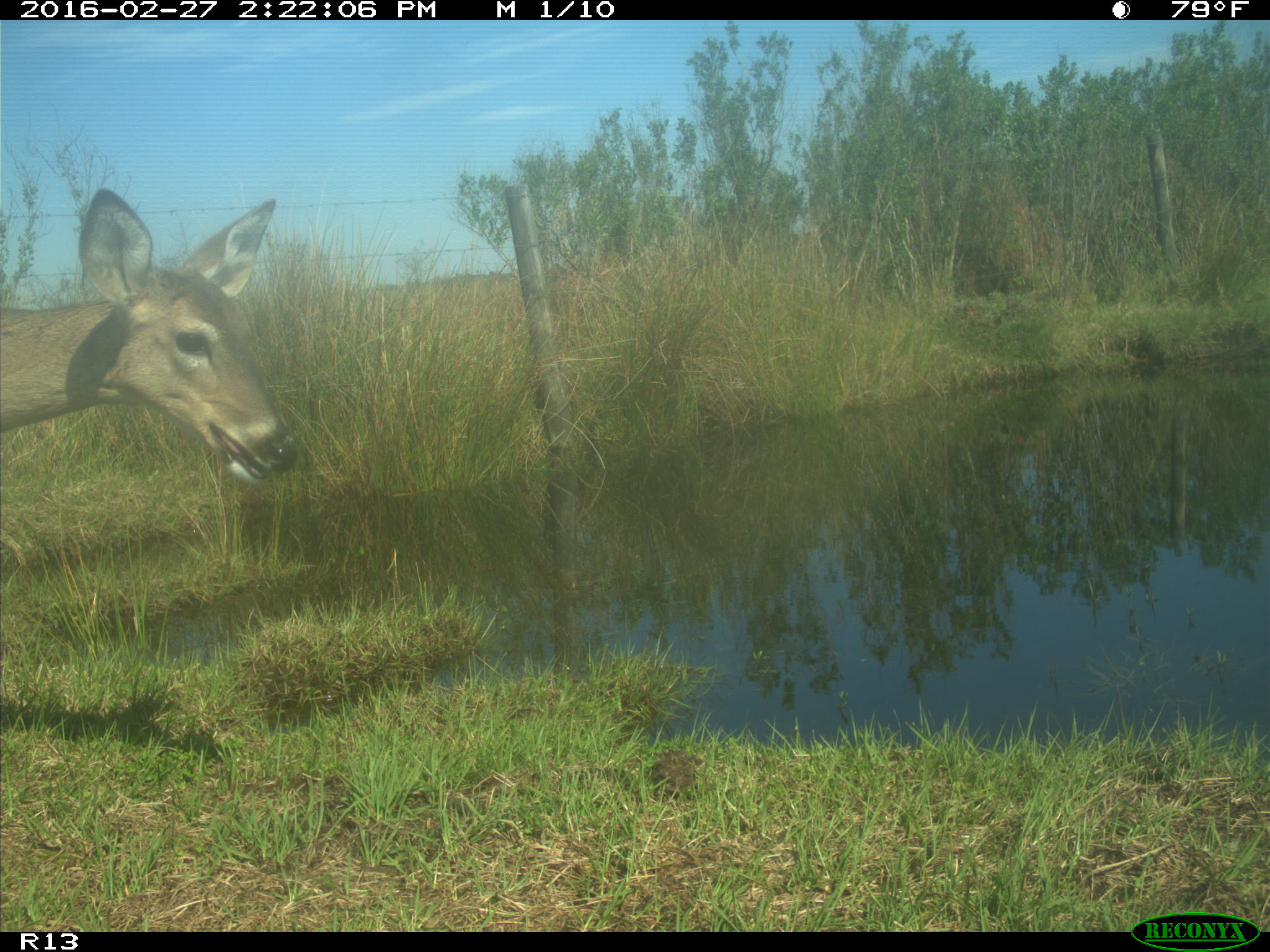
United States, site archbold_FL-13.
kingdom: Animalia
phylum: Chordata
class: Mammalia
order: Artiodactyla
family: Cervidae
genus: Odocoileus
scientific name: Odocoileus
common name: deer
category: unidentified deer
Unidentified deer (deer) (Odocoileus).